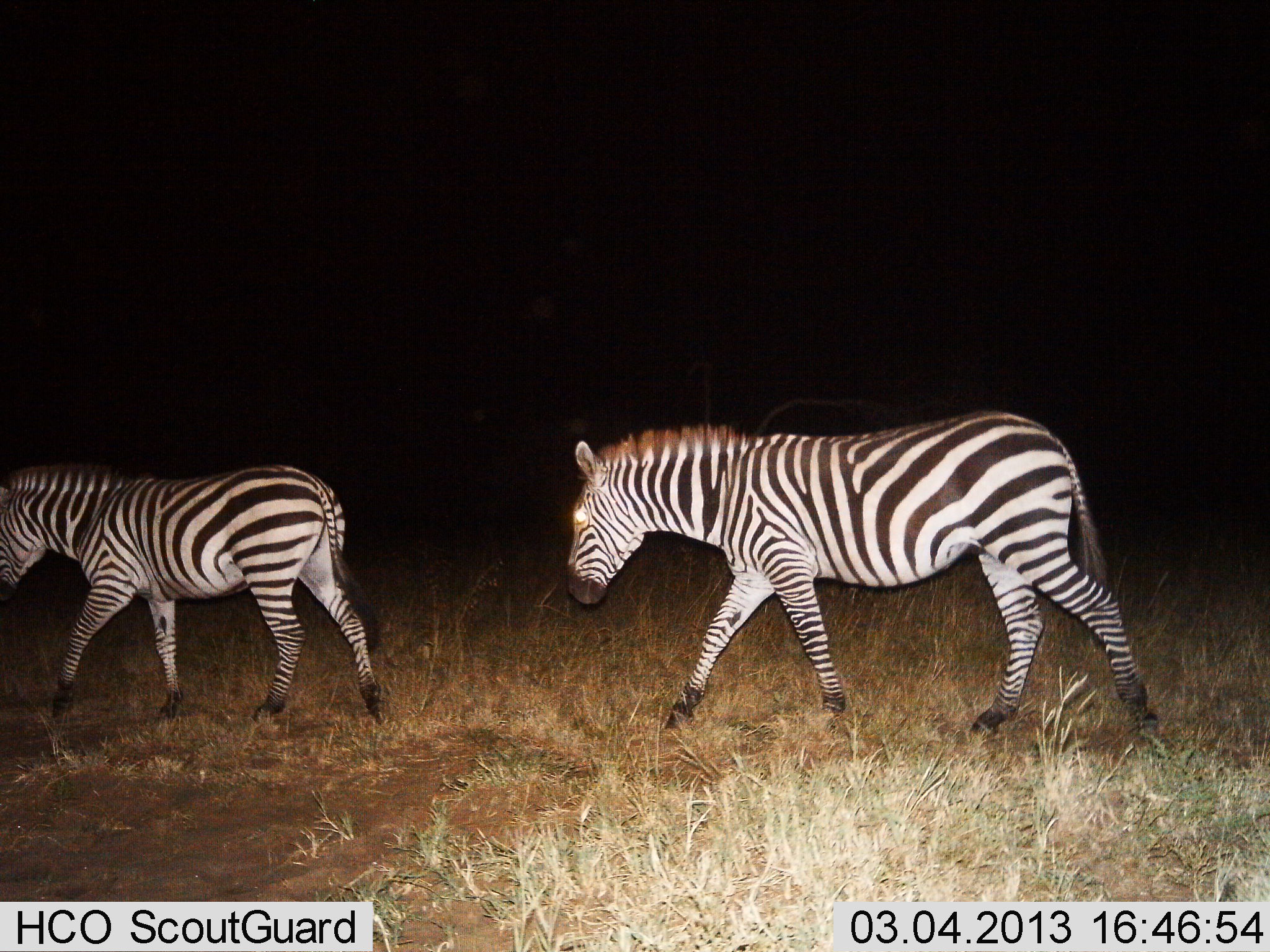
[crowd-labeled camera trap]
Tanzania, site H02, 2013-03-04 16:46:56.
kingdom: Animalia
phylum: Chordata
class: Mammalia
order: Perissodactyla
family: Equidae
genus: Equus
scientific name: Equus quagga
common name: plains zebra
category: zebra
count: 2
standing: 0%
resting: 0%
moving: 100%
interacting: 4%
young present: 4%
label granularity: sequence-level